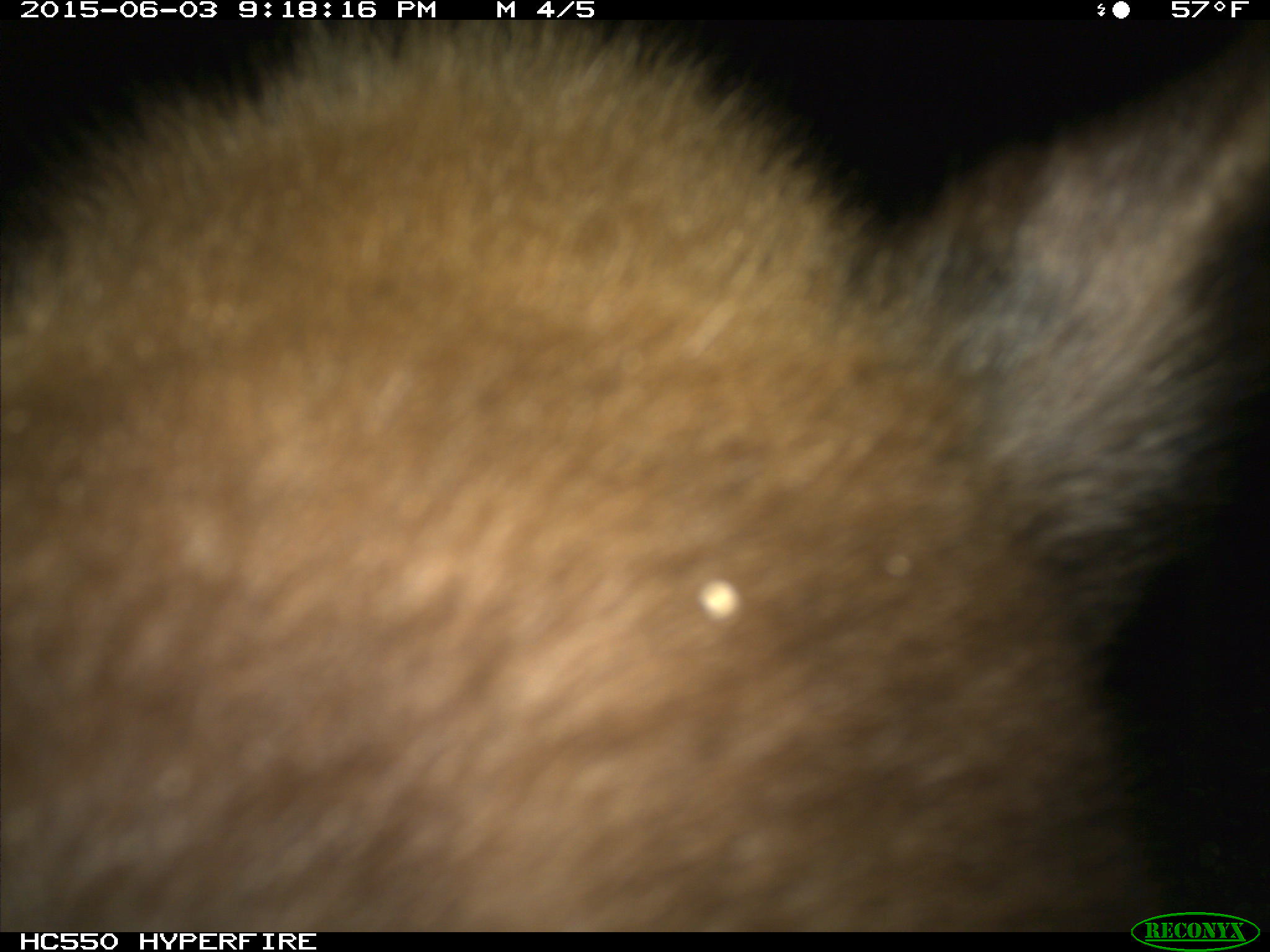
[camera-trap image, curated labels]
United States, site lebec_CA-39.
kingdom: Animalia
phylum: Chordata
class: Mammalia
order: Carnivora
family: Ursidae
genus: Ursus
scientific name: Ursus americanus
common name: american black bear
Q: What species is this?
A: Ursus americanus (american black bear).